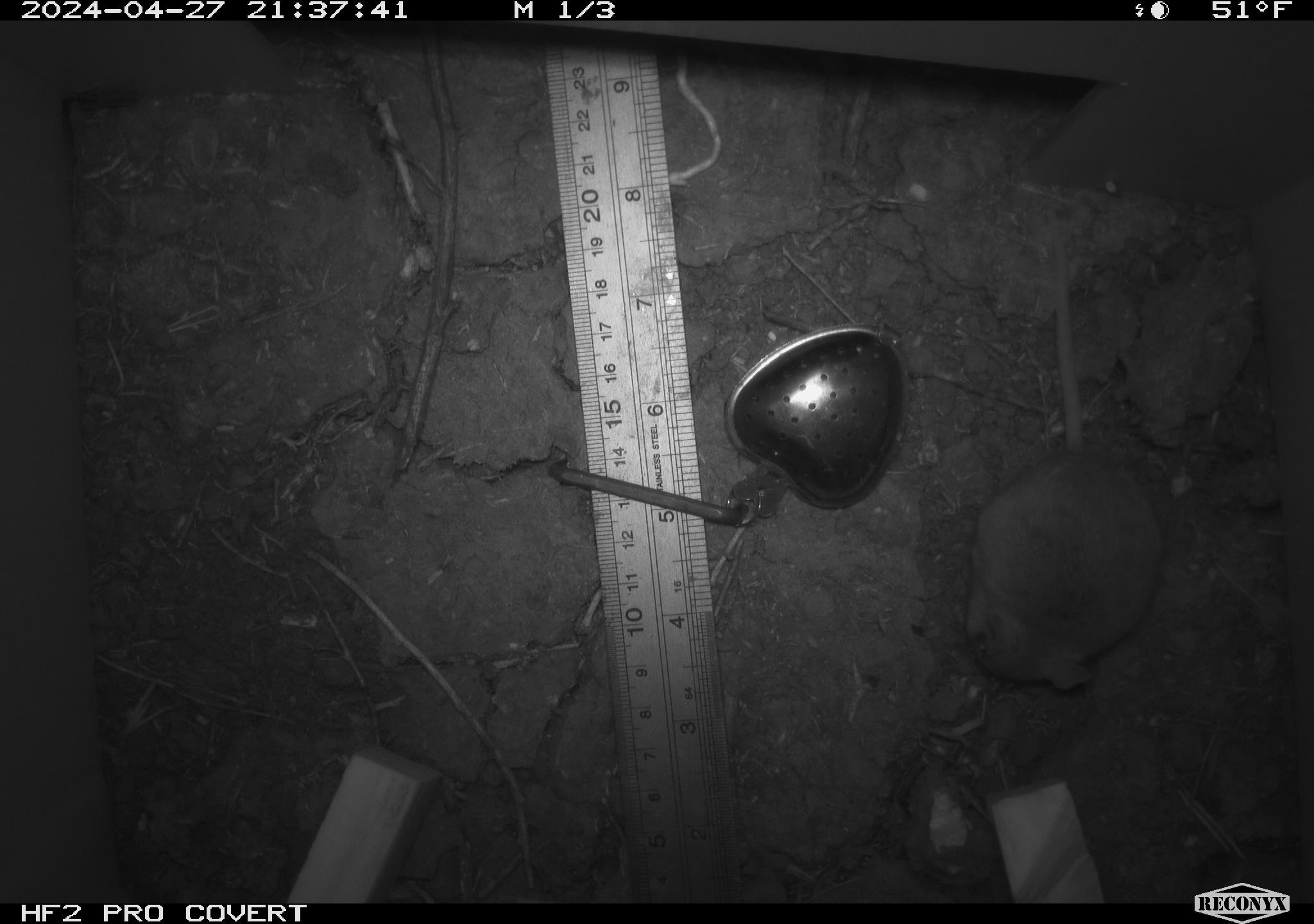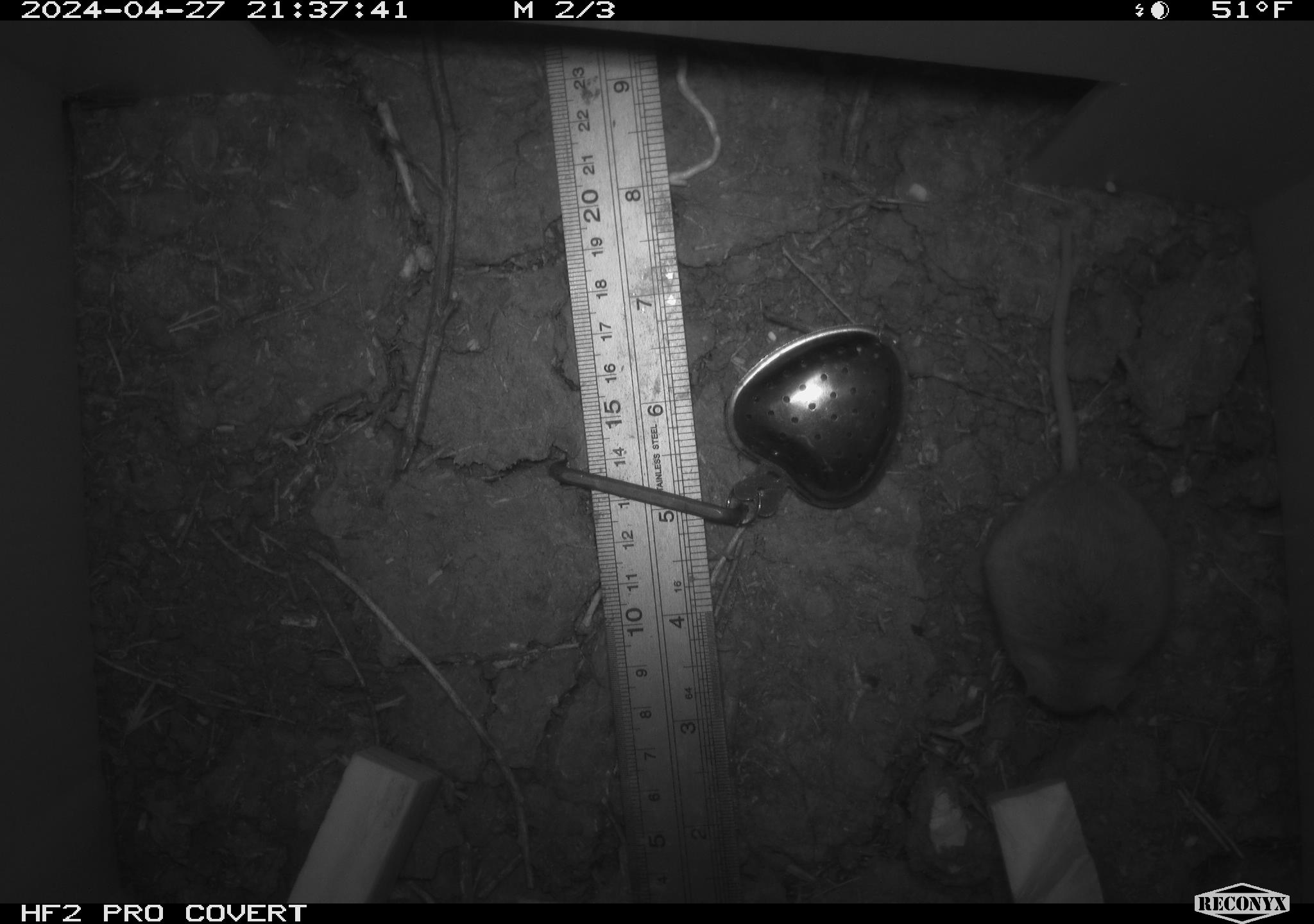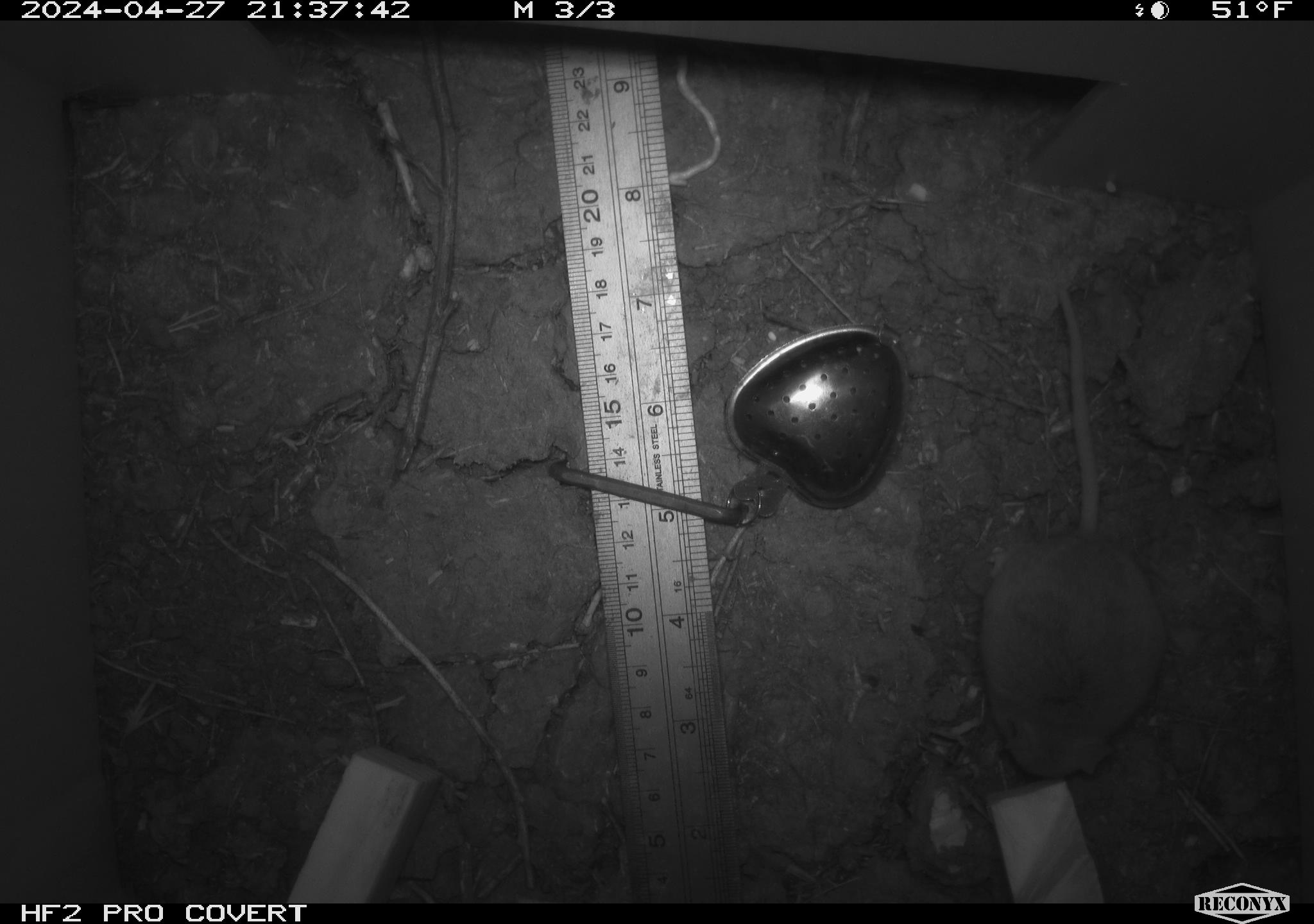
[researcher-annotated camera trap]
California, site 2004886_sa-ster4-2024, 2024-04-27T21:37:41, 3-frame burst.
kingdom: Animalia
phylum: Chordata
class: Mammalia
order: Rodentia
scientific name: Rodentia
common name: mouse species